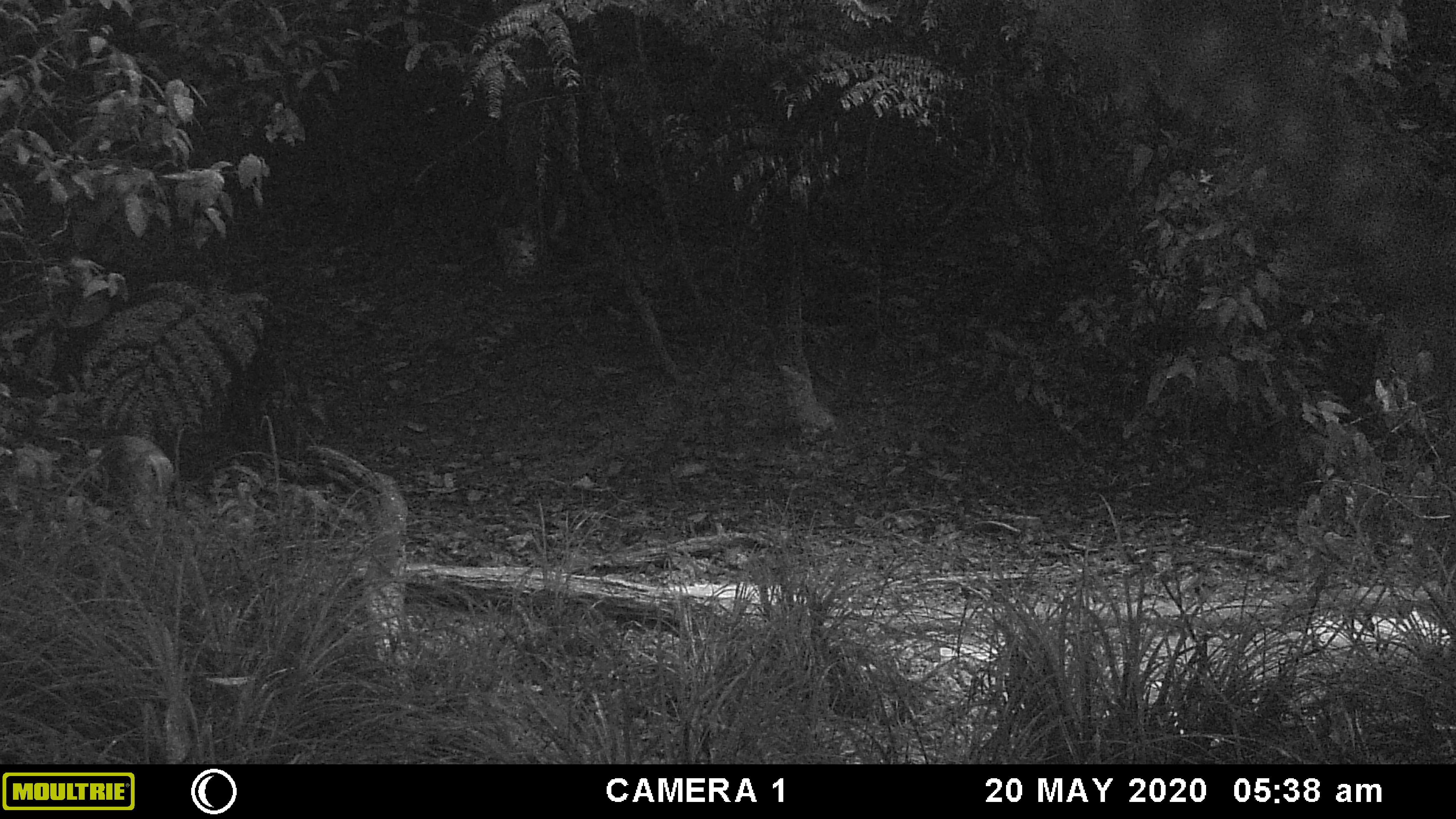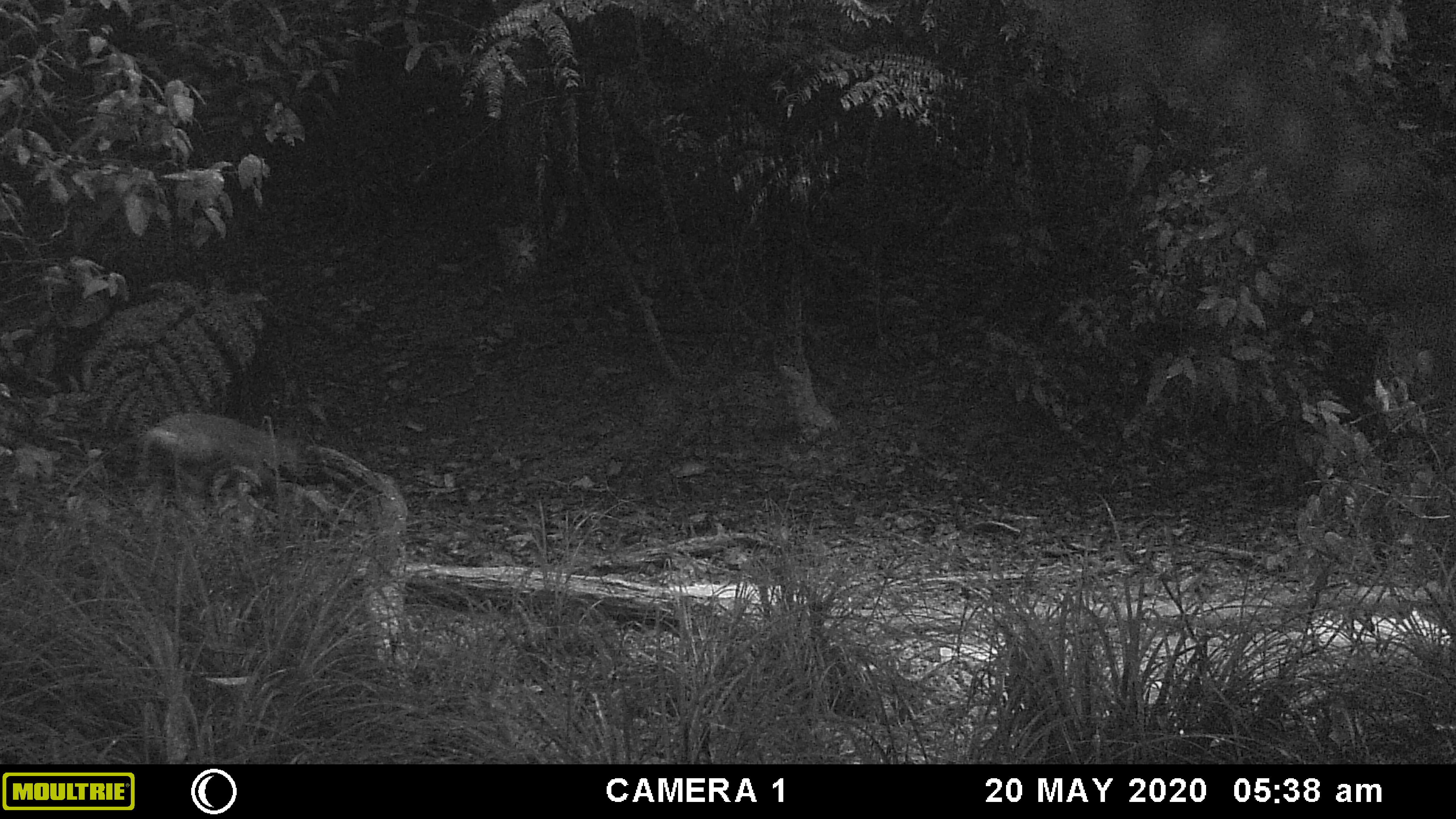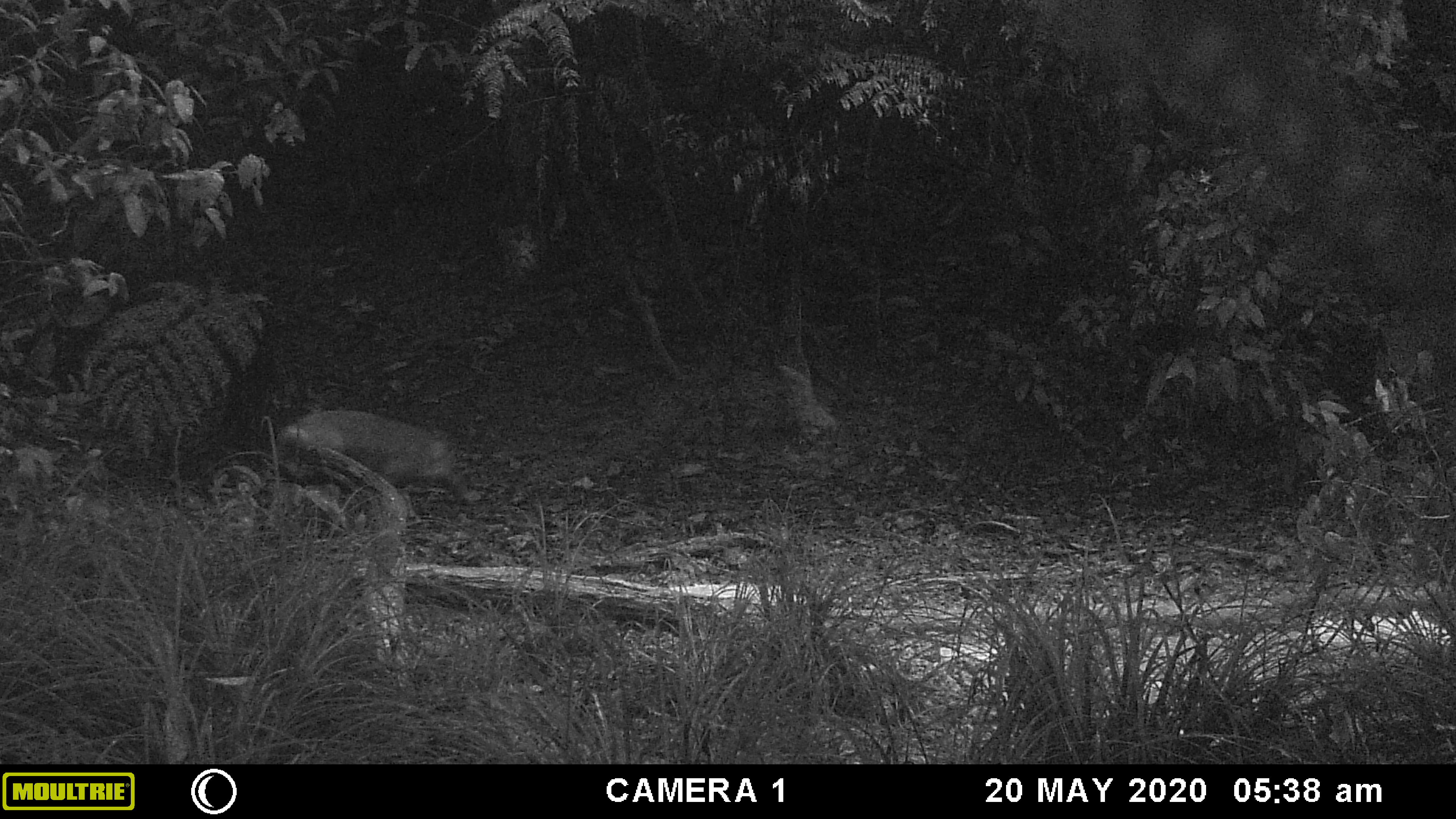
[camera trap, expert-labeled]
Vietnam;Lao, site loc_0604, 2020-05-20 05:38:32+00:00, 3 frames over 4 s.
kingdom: Animalia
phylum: Chordata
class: Mammalia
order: Artiodactyla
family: Suidae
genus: Sus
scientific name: Sus scrofa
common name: eurasian wild pig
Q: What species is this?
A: Eurasian wild pig (Sus scrofa).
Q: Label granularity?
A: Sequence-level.